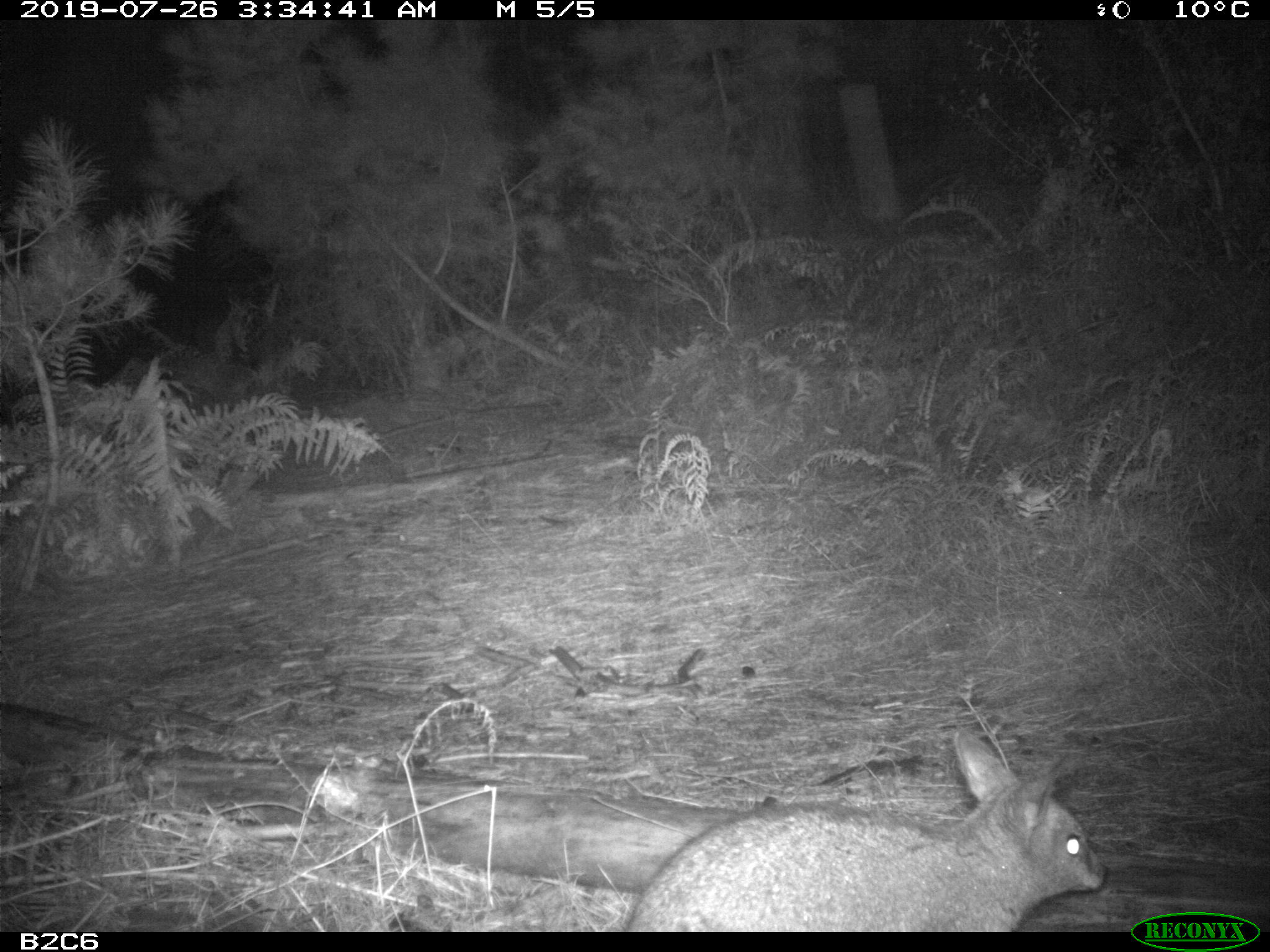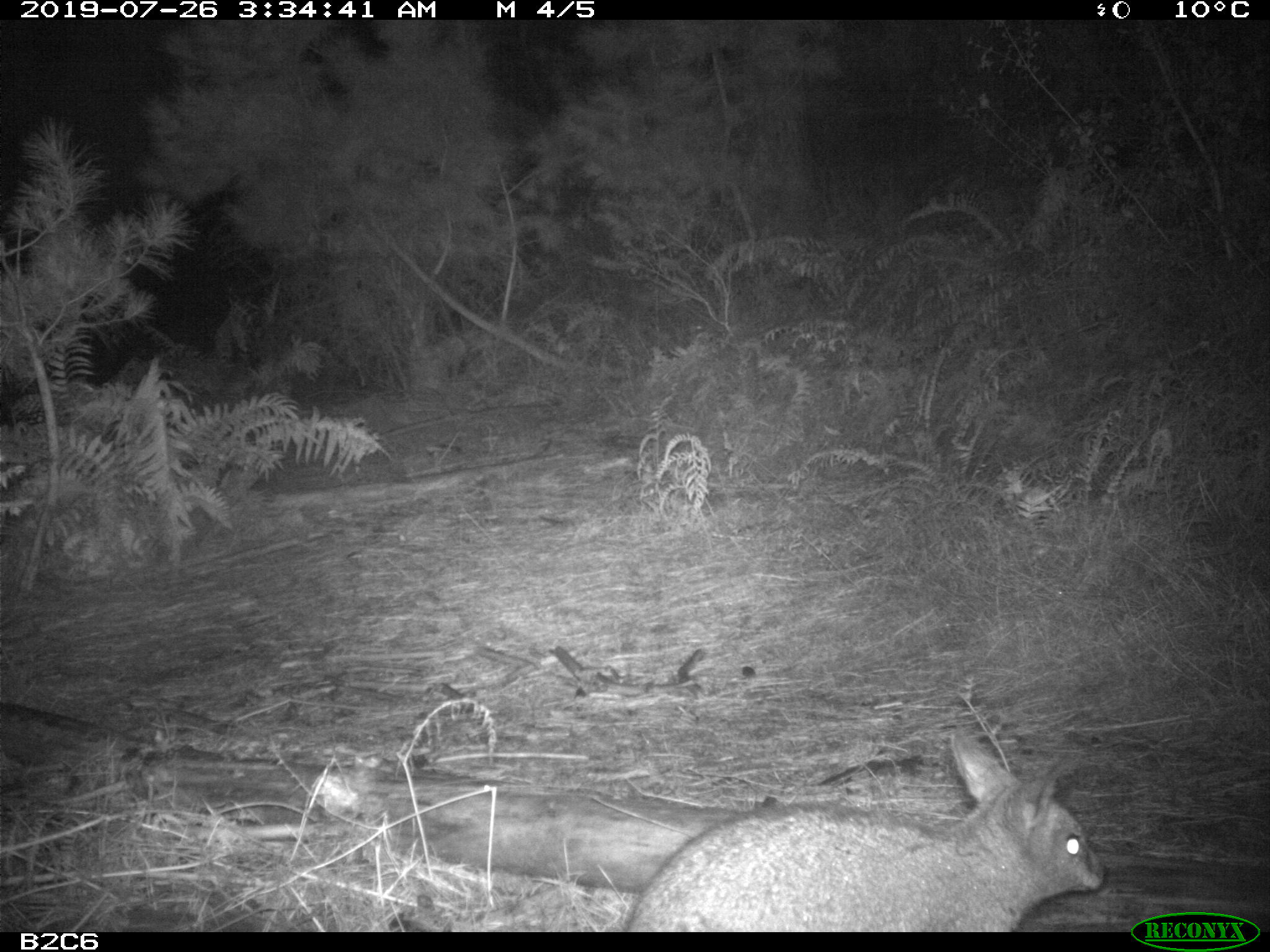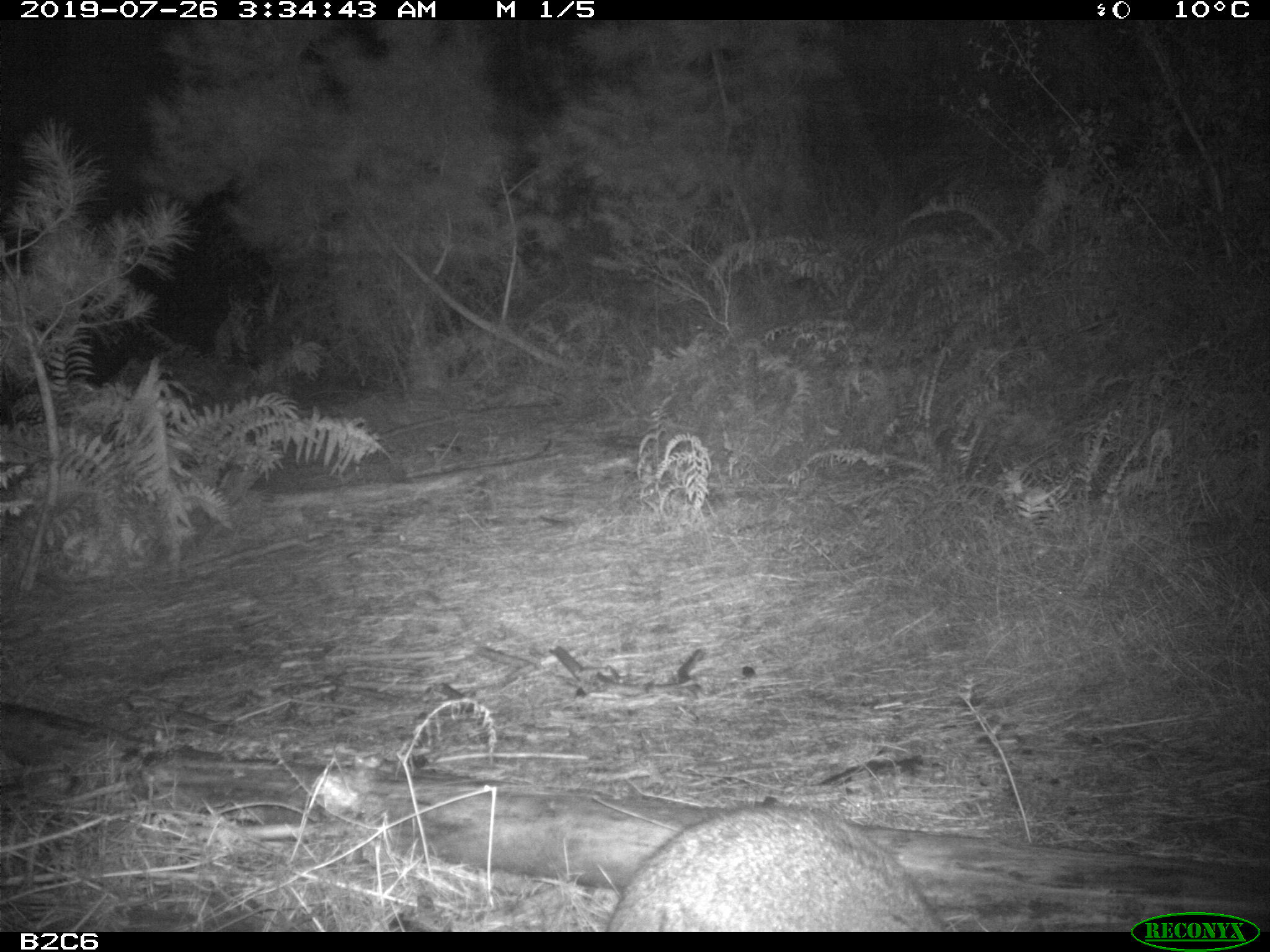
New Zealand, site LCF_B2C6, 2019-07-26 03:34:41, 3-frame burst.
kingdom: Animalia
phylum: Chordata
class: Mammalia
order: Diprotodontia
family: Macropodidae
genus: Notamacropus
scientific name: Notamacropus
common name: wallaby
Wallaby (Notamacropus).